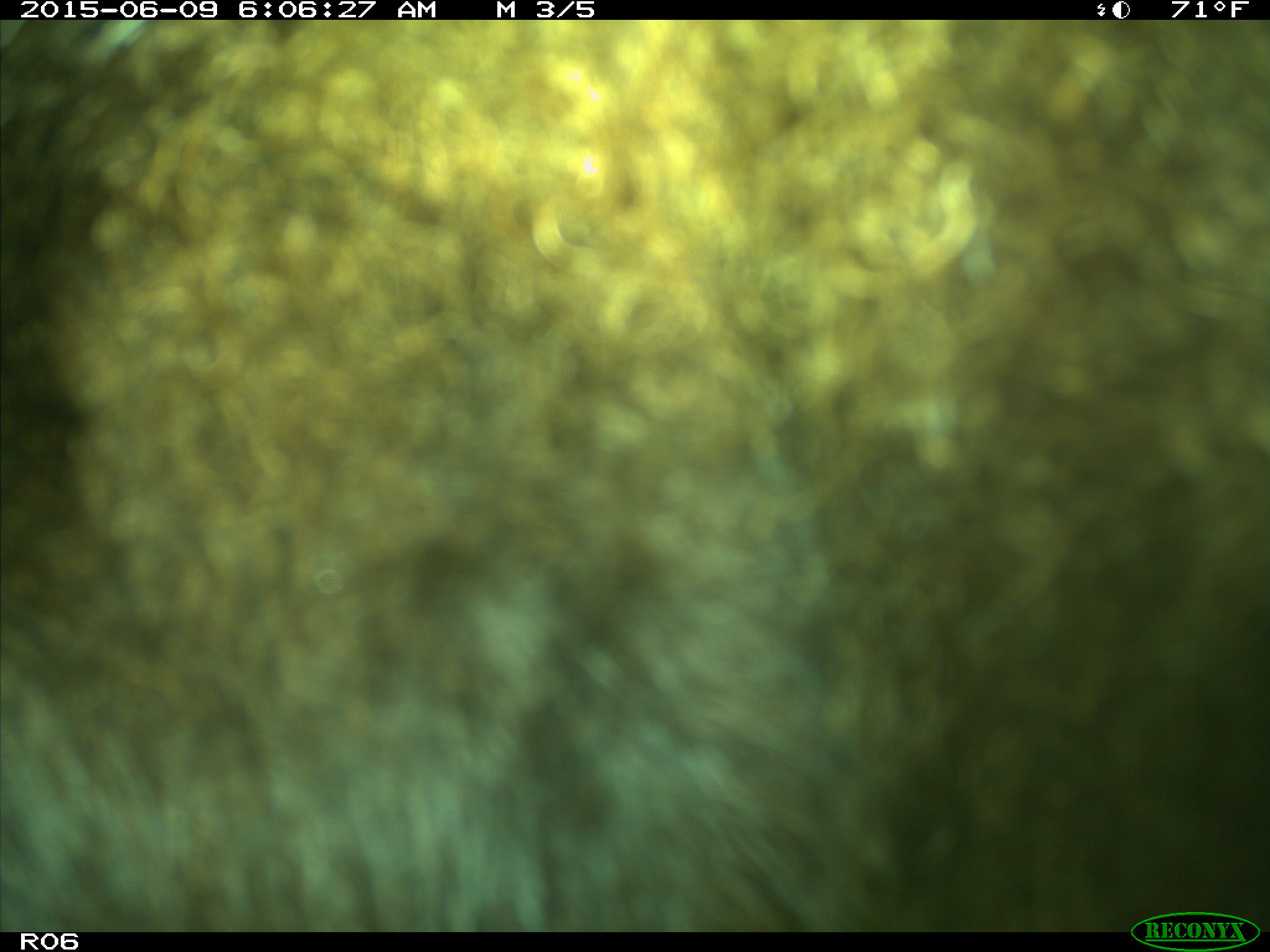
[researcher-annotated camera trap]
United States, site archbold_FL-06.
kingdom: Animalia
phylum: Chordata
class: Mammalia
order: Artiodactyla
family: Bovidae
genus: Bos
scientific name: Bos taurus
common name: domestic cow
Bos taurus (domestic cow).